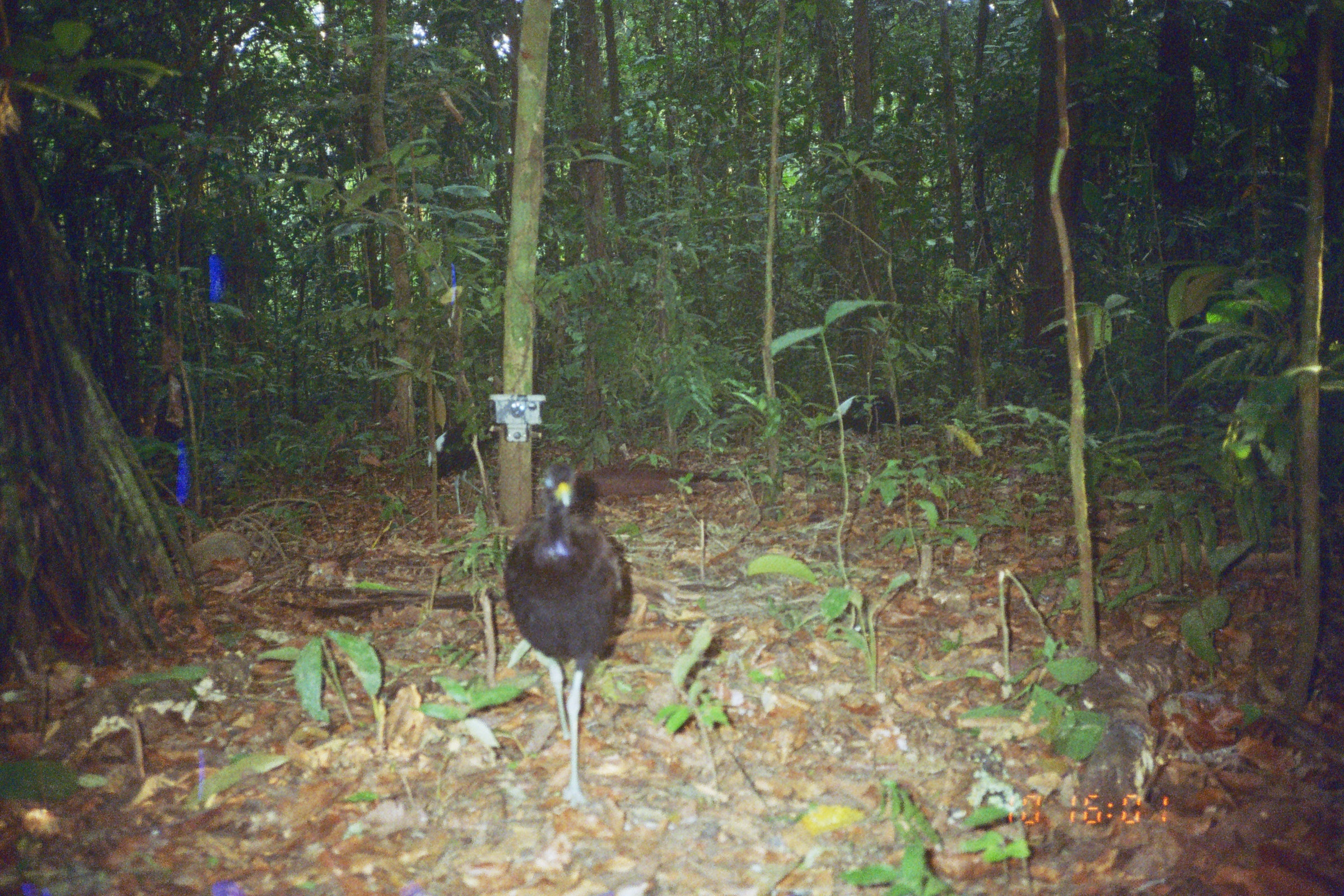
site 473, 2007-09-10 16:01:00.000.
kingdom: Animalia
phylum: Chordata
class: Aves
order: Gruiformes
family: Psophiidae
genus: Psophia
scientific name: Psophia leucoptera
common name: pale-winged trumpeter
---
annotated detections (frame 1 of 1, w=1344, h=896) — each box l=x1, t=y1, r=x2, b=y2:
psophia leucoptera: l=502, t=461, r=631, b=817; l=427, t=405, r=496, b=520